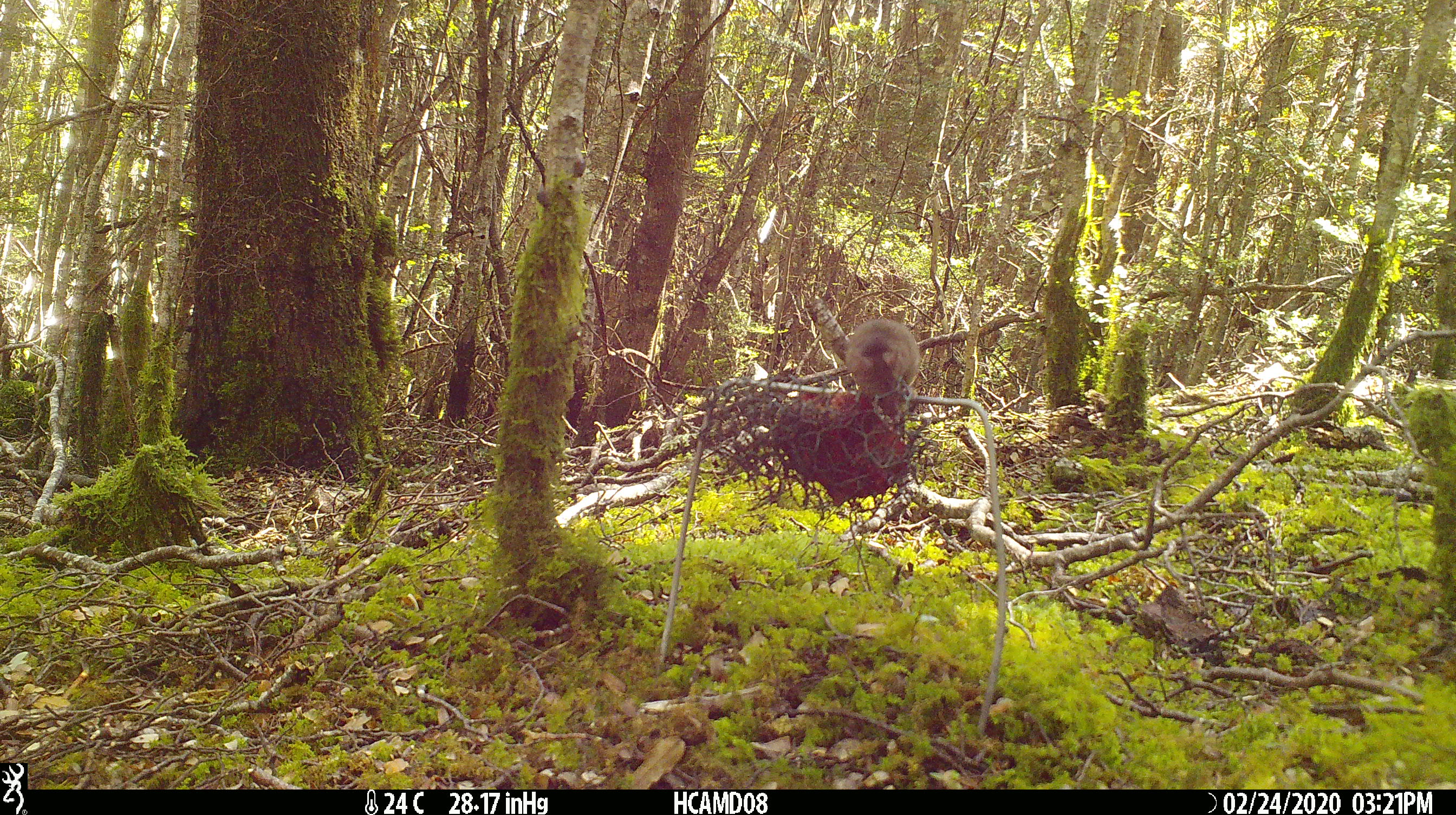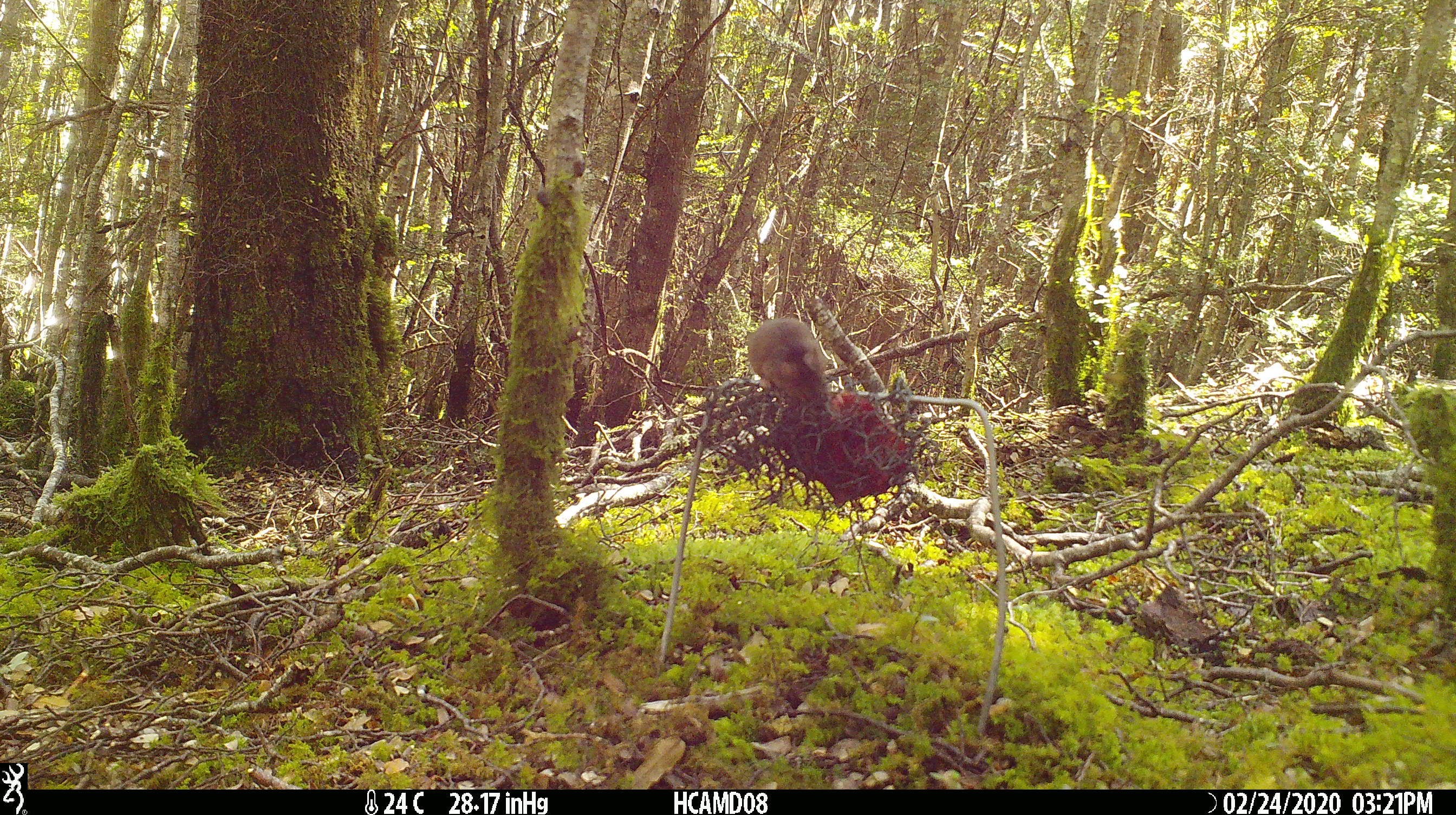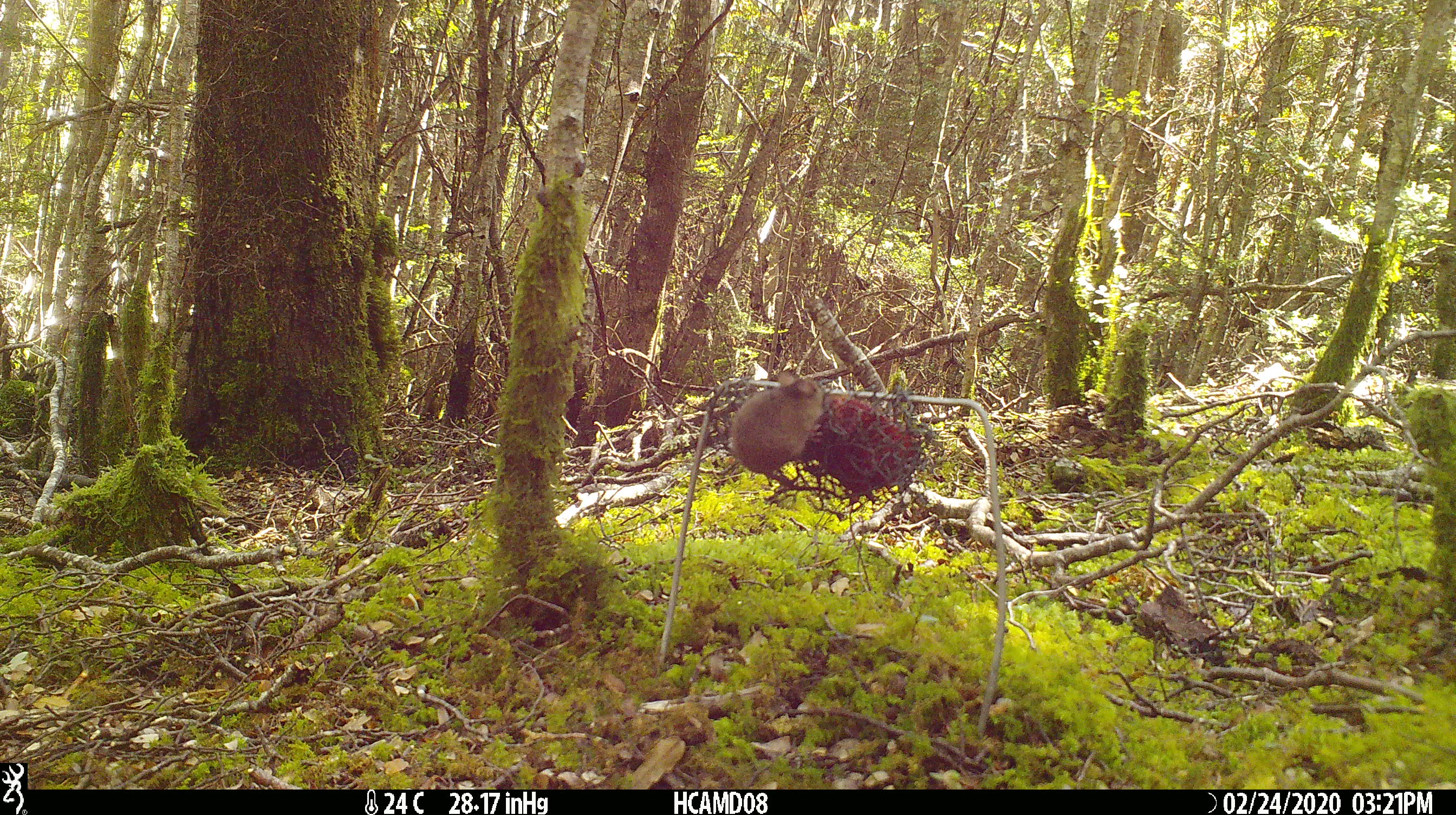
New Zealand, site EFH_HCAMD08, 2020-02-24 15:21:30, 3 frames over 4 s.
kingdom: Animalia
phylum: Chordata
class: Mammalia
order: Rodentia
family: Muridae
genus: Mus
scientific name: Mus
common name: mouse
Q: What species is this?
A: Mouse (Mus).